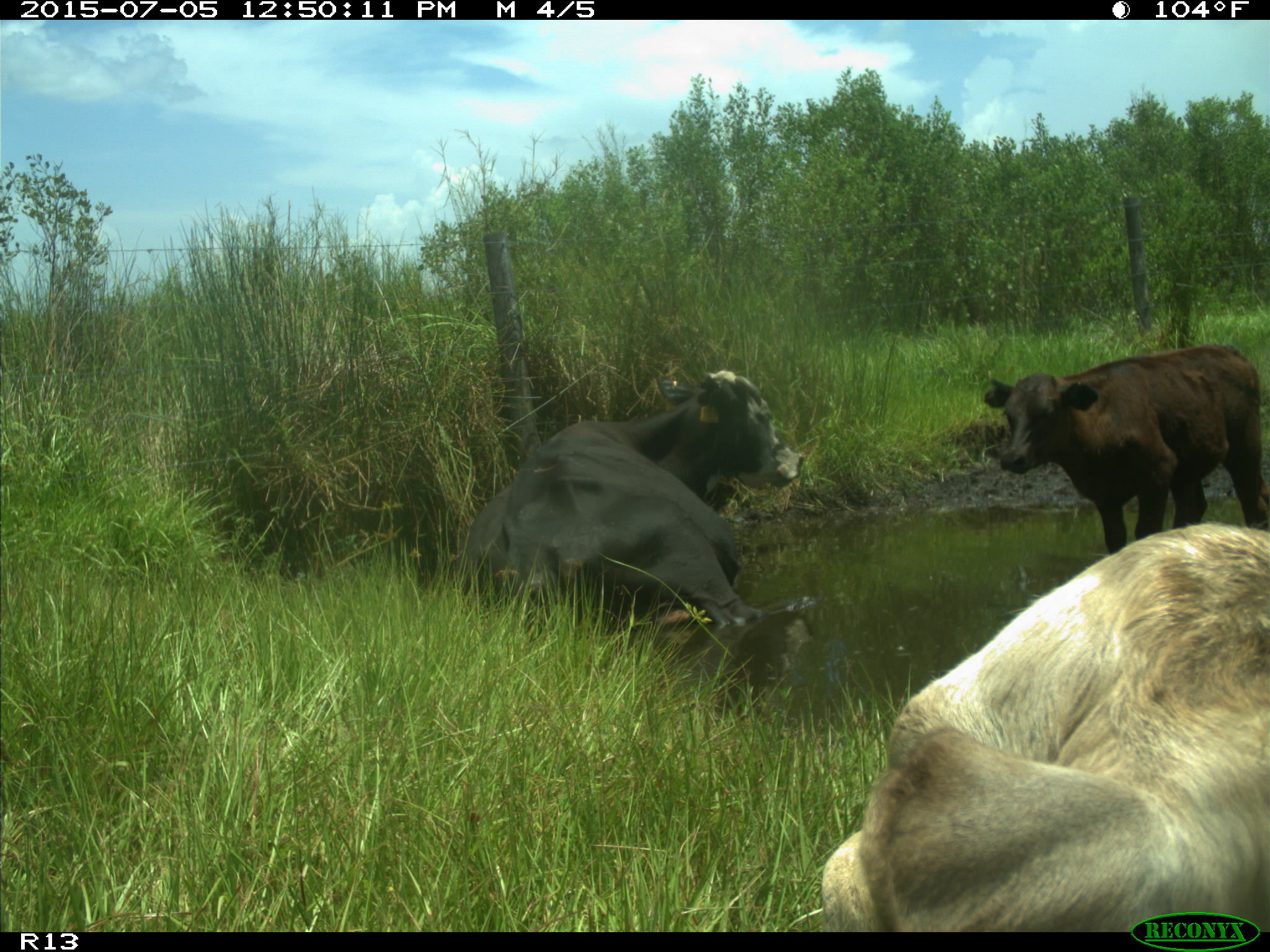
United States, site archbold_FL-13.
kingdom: Animalia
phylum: Chordata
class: Mammalia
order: Artiodactyla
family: Bovidae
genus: Bos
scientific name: Bos taurus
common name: domestic cow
Bos taurus (domestic cow).